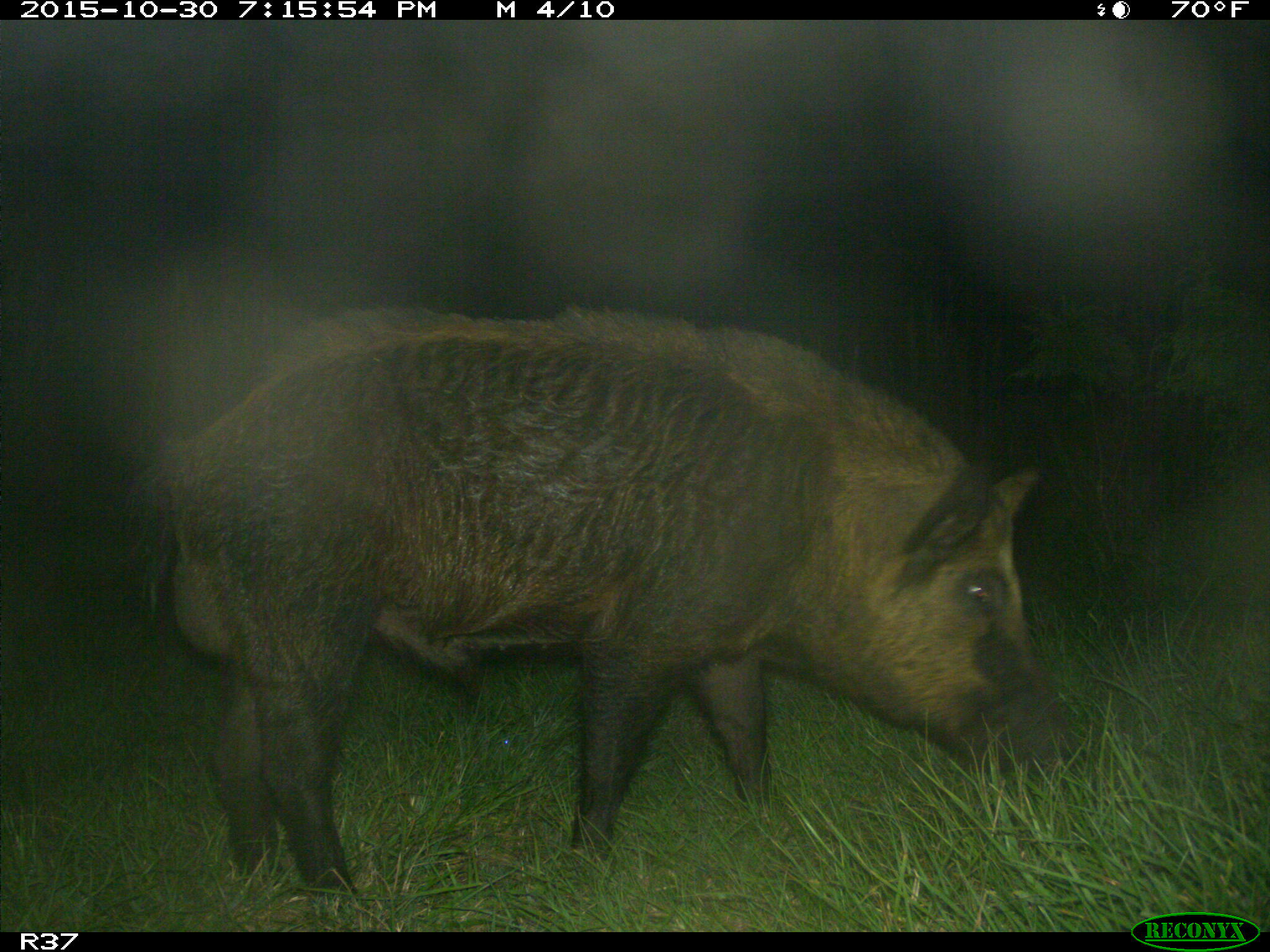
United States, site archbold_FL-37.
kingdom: Animalia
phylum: Chordata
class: Mammalia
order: Artiodactyla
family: Suidae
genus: Sus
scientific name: Sus scrofa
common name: wild boar